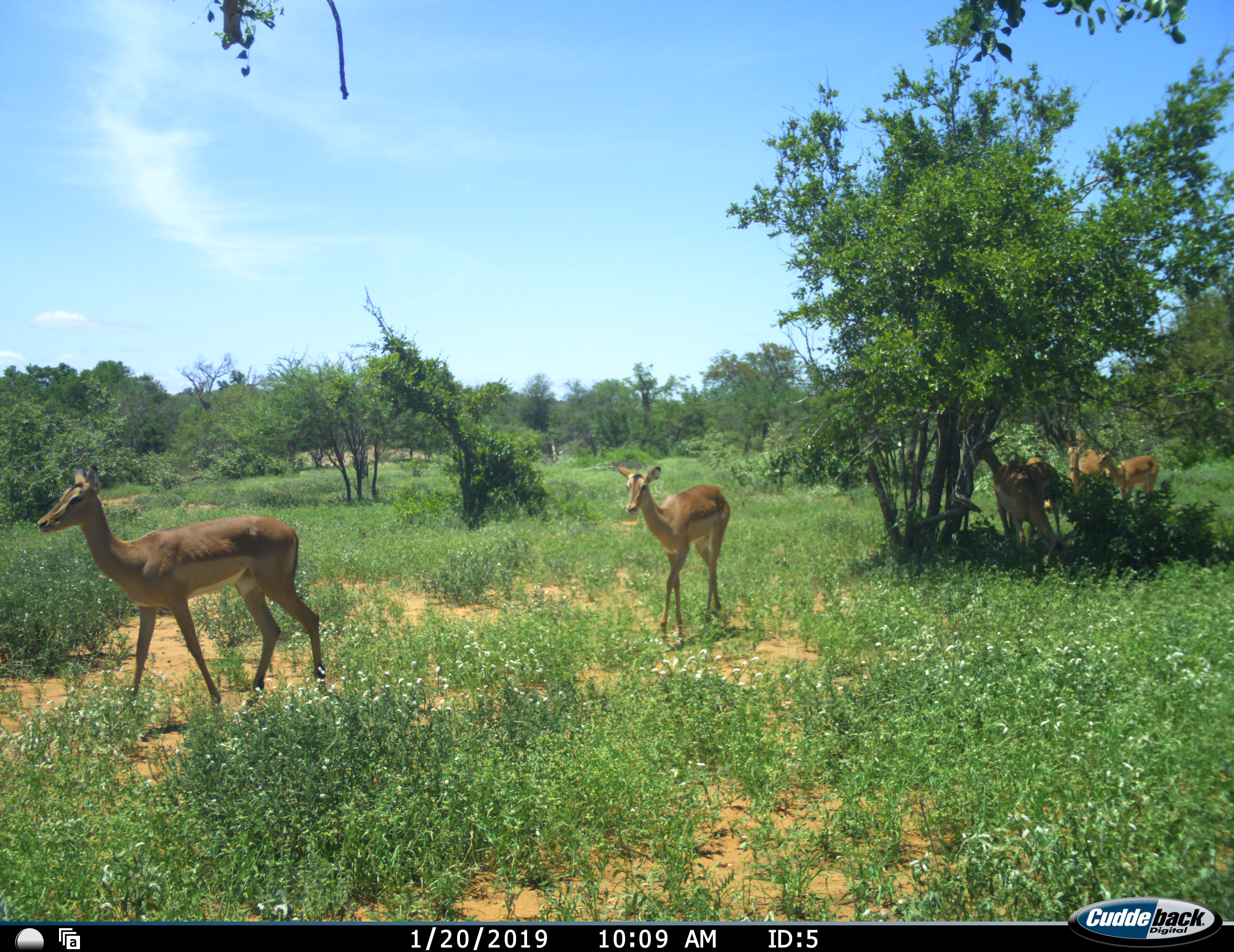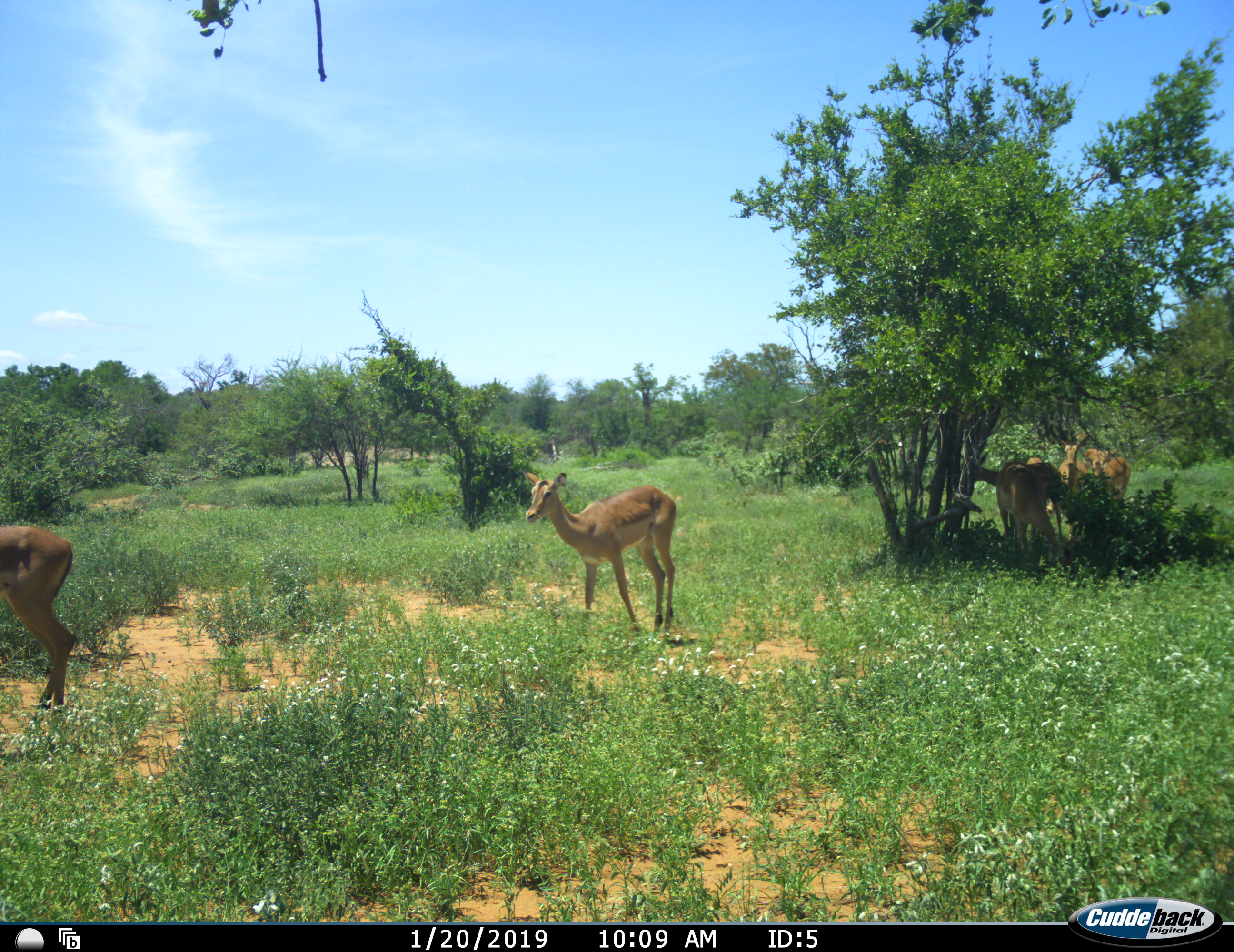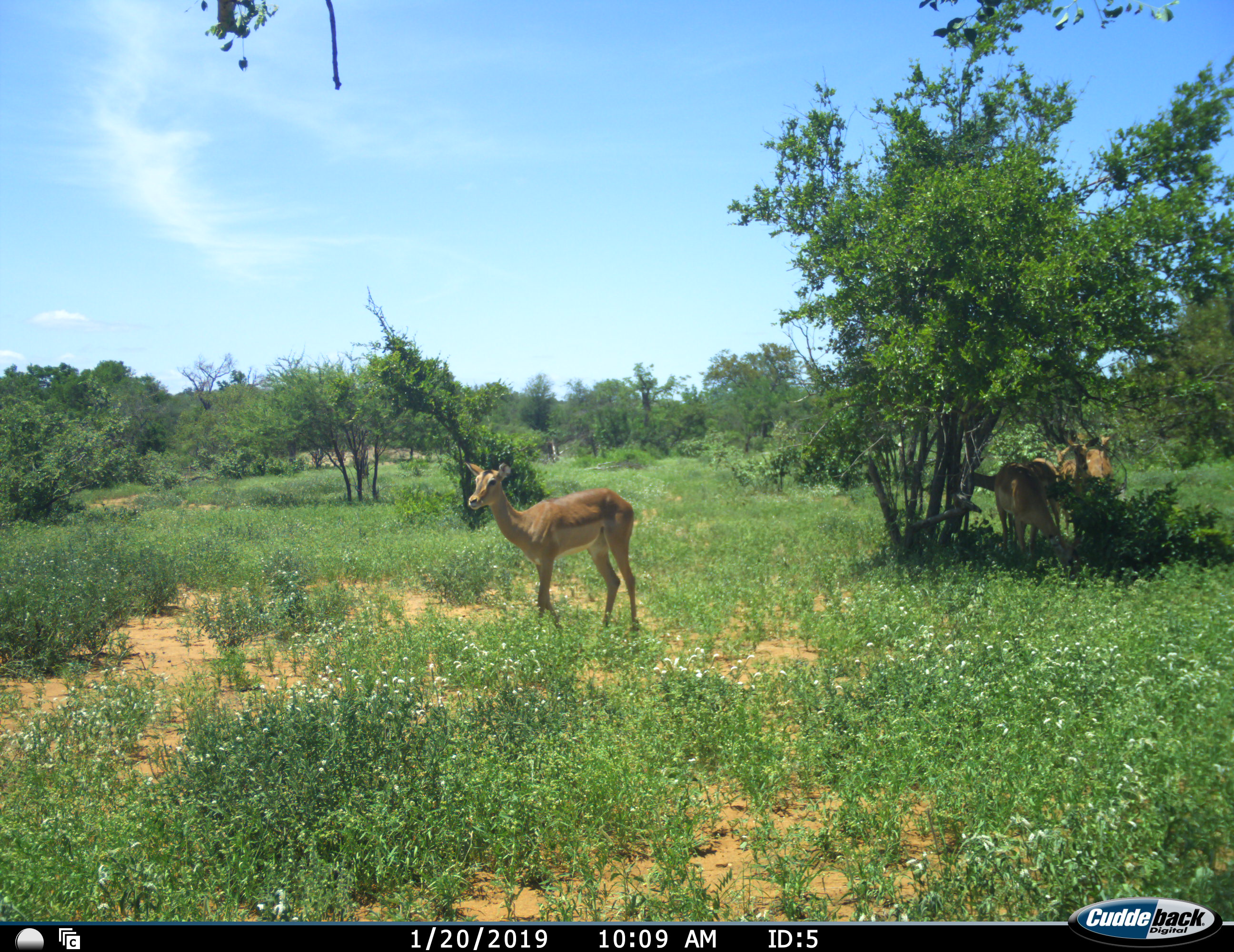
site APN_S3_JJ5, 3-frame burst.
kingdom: Animalia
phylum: Chordata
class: Mammalia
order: Artiodactyla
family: Bovidae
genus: Aepyceros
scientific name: Aepyceros melampus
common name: impala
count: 6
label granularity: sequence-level